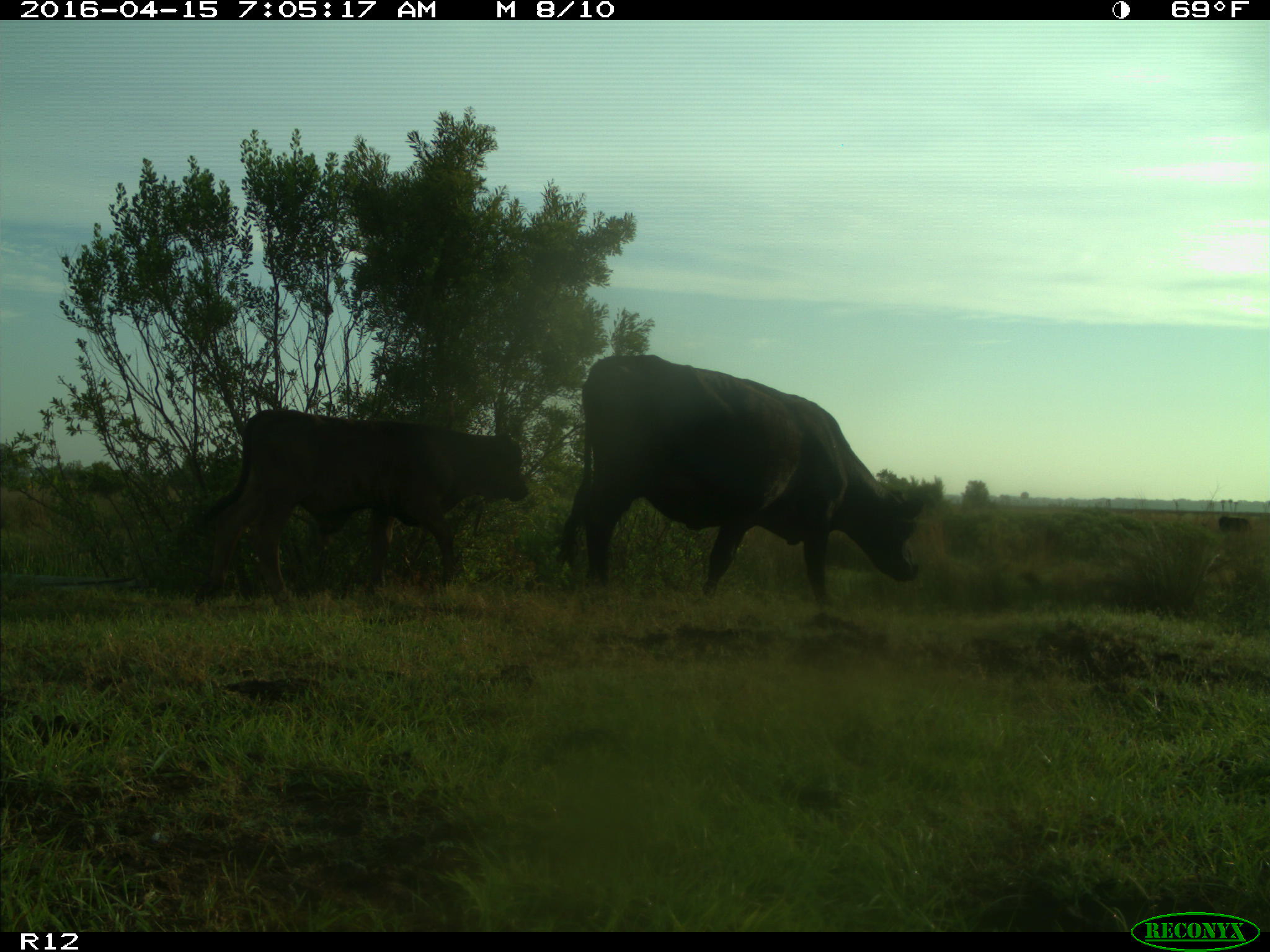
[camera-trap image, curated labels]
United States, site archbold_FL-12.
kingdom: Animalia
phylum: Chordata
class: Mammalia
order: Artiodactyla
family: Bovidae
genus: Bos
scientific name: Bos taurus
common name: domestic cow